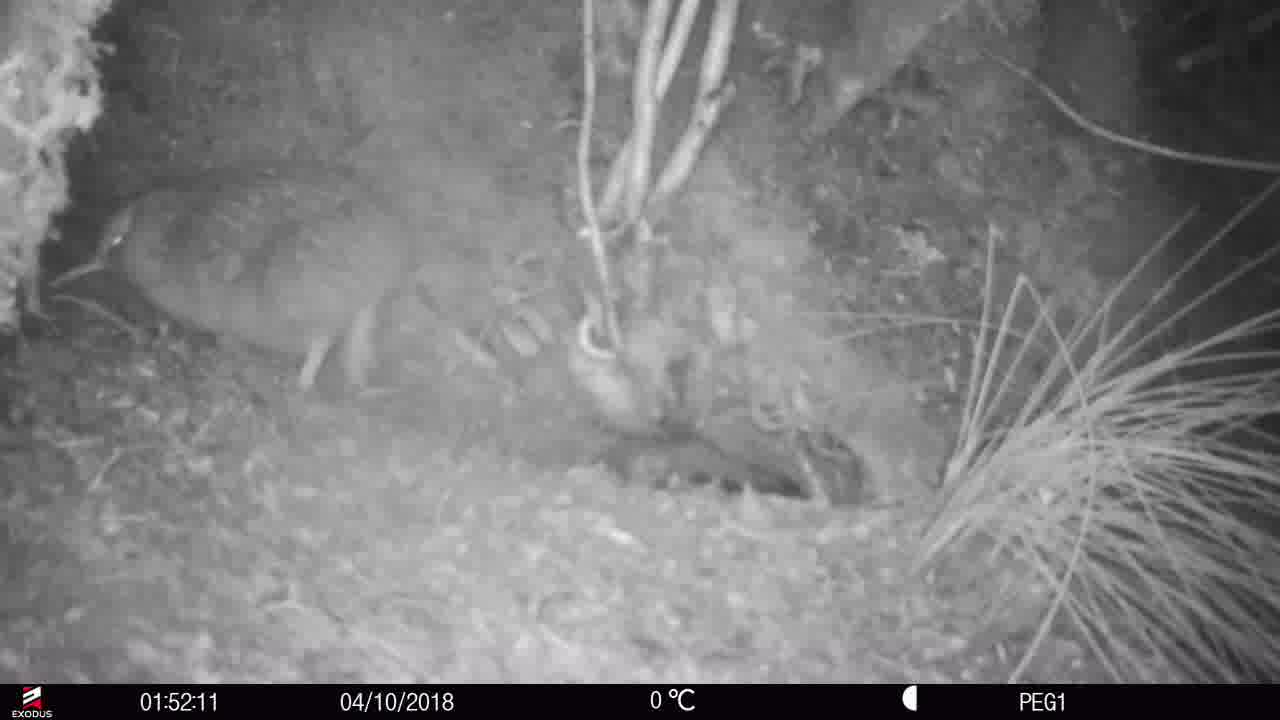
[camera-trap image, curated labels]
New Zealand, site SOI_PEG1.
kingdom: Animalia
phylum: Chordata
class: Aves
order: Apterygiformes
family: Apterygidae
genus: Apteryx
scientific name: Apteryx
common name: kiwi